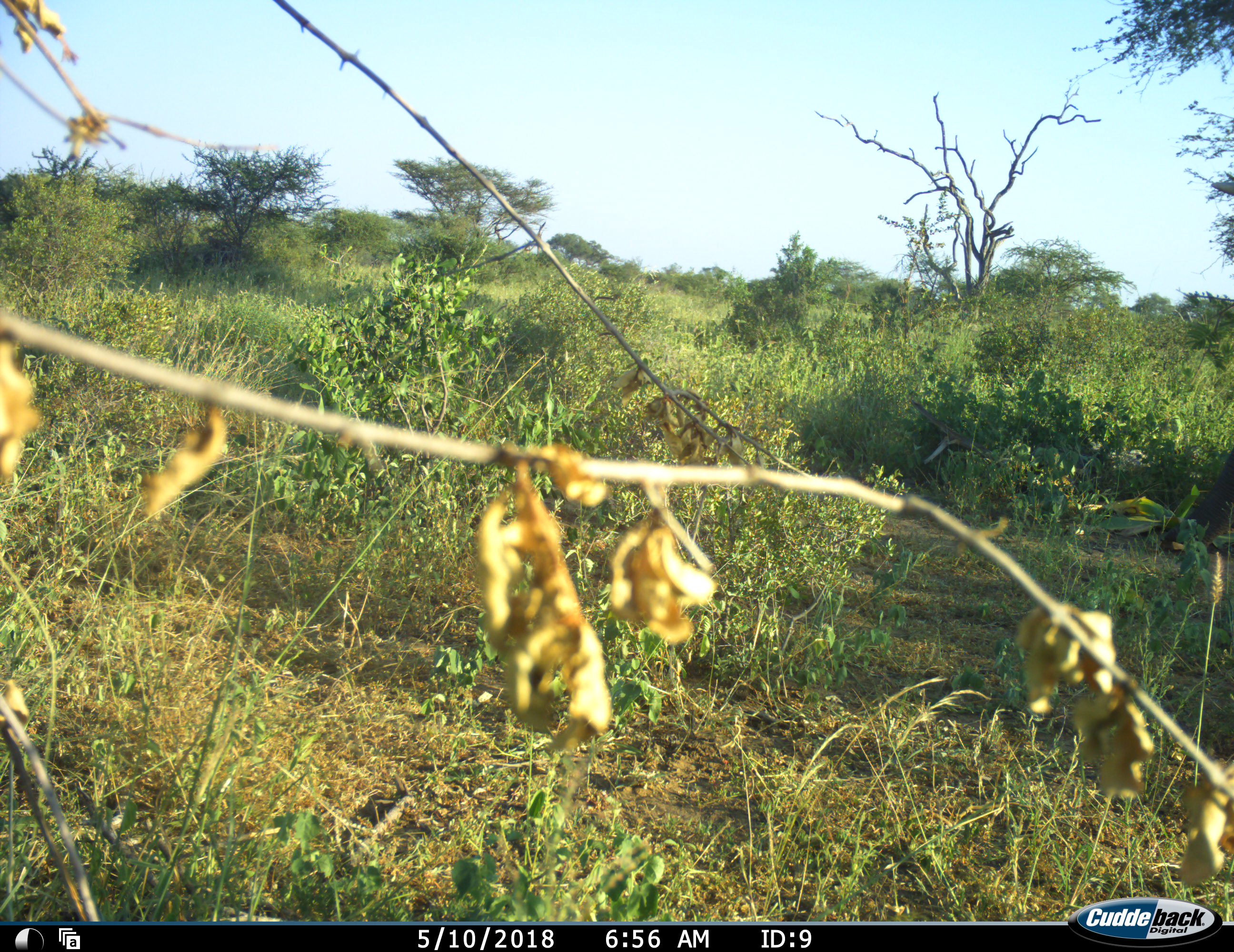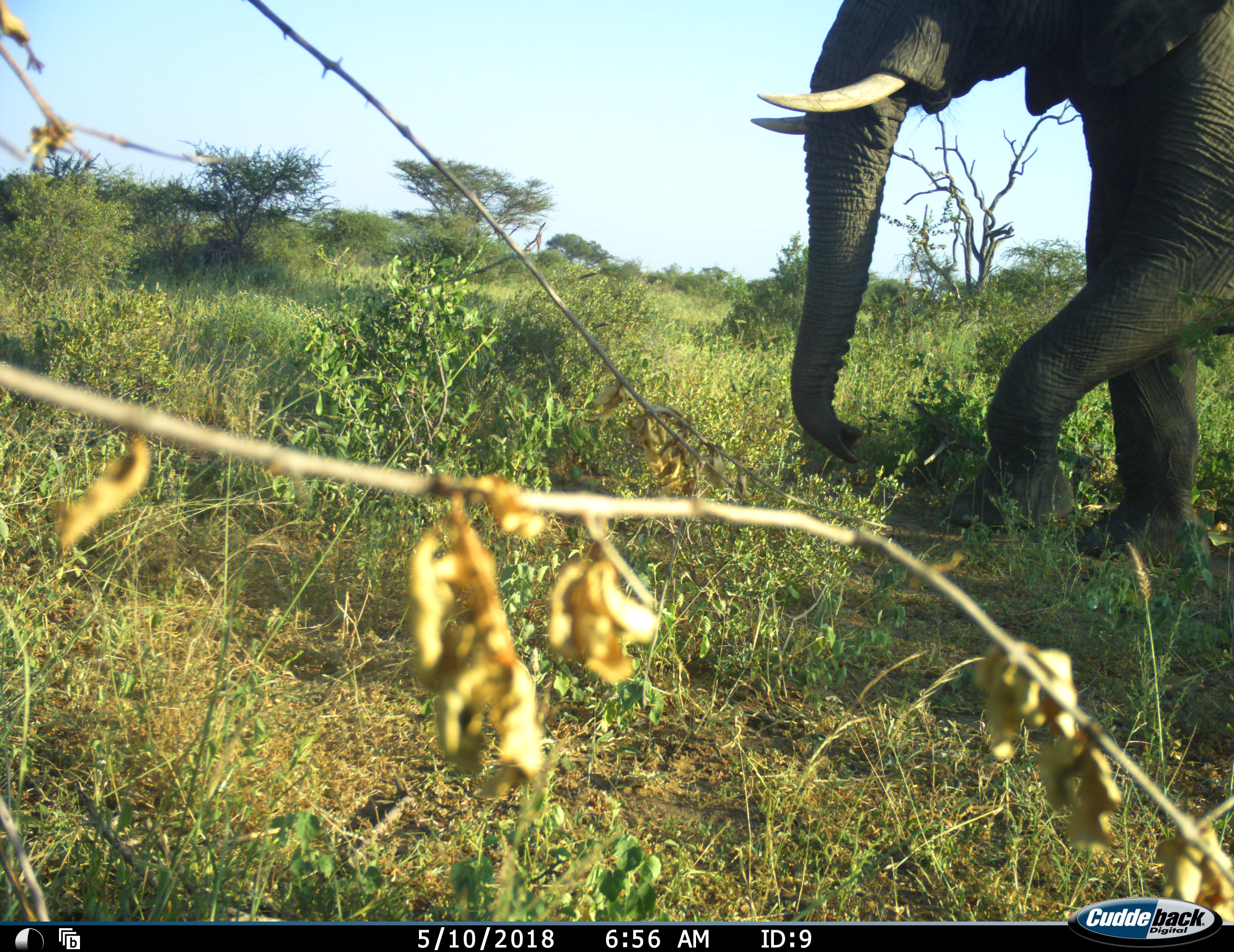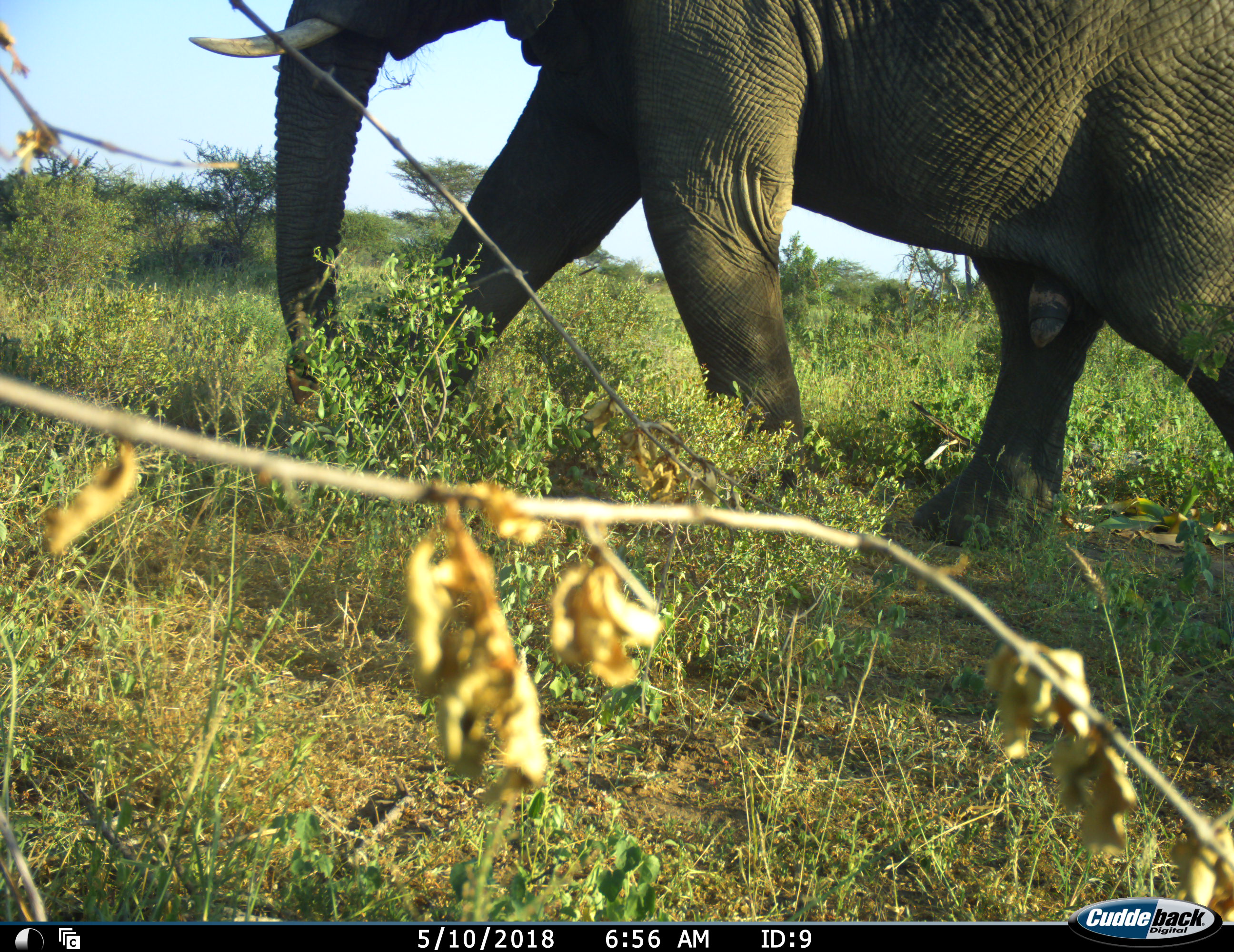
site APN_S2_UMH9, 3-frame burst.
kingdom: Animalia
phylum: Chordata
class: Mammalia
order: Proboscidea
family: Elephantidae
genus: Loxodonta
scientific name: Loxodonta africana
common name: african bush elephant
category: elephant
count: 1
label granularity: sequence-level